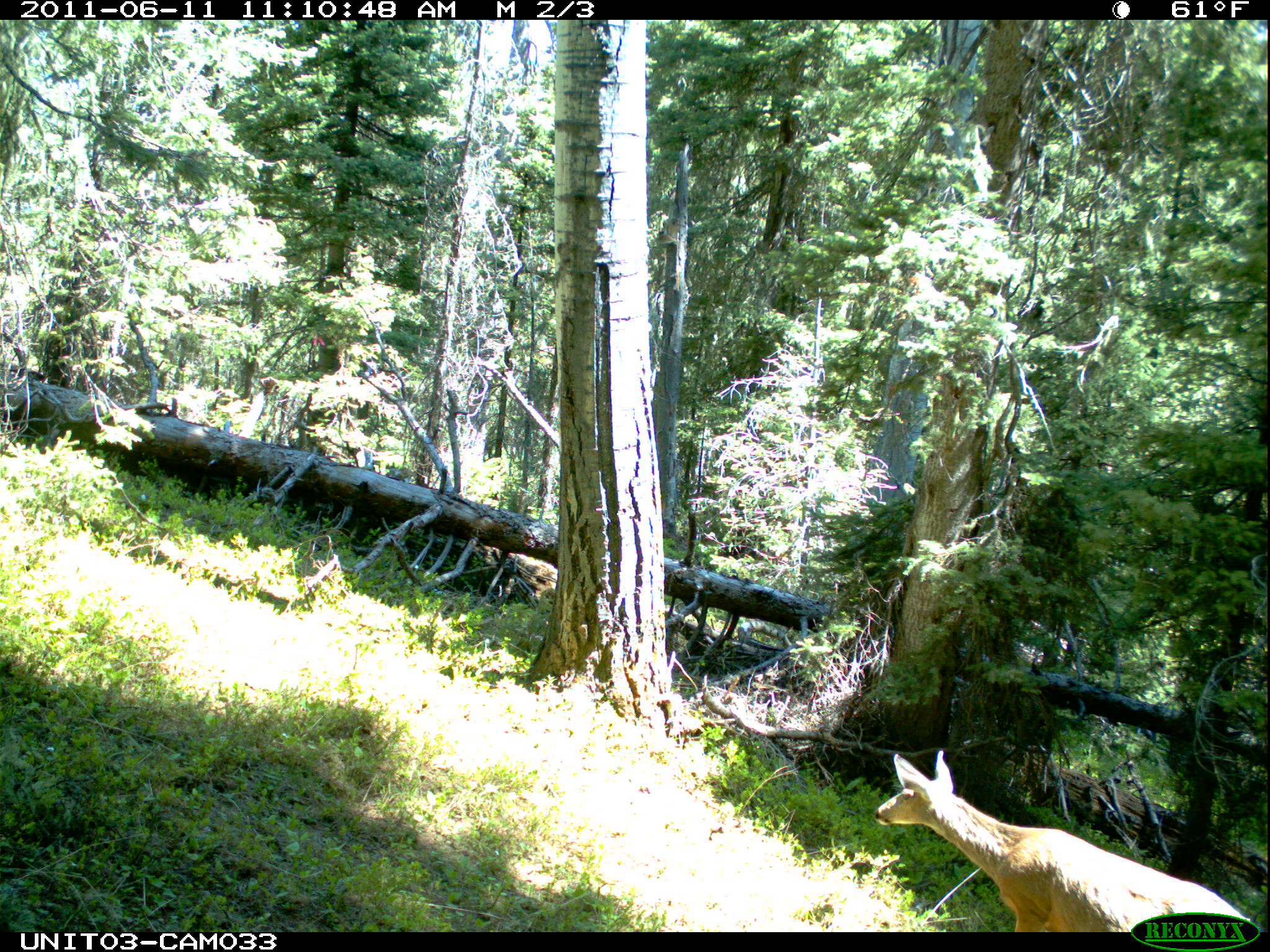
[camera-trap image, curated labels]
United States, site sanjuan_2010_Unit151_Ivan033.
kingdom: Animalia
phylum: Chordata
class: Mammalia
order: Artiodactyla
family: Cervidae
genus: Odocoileus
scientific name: Odocoileus hemionus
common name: mule deer